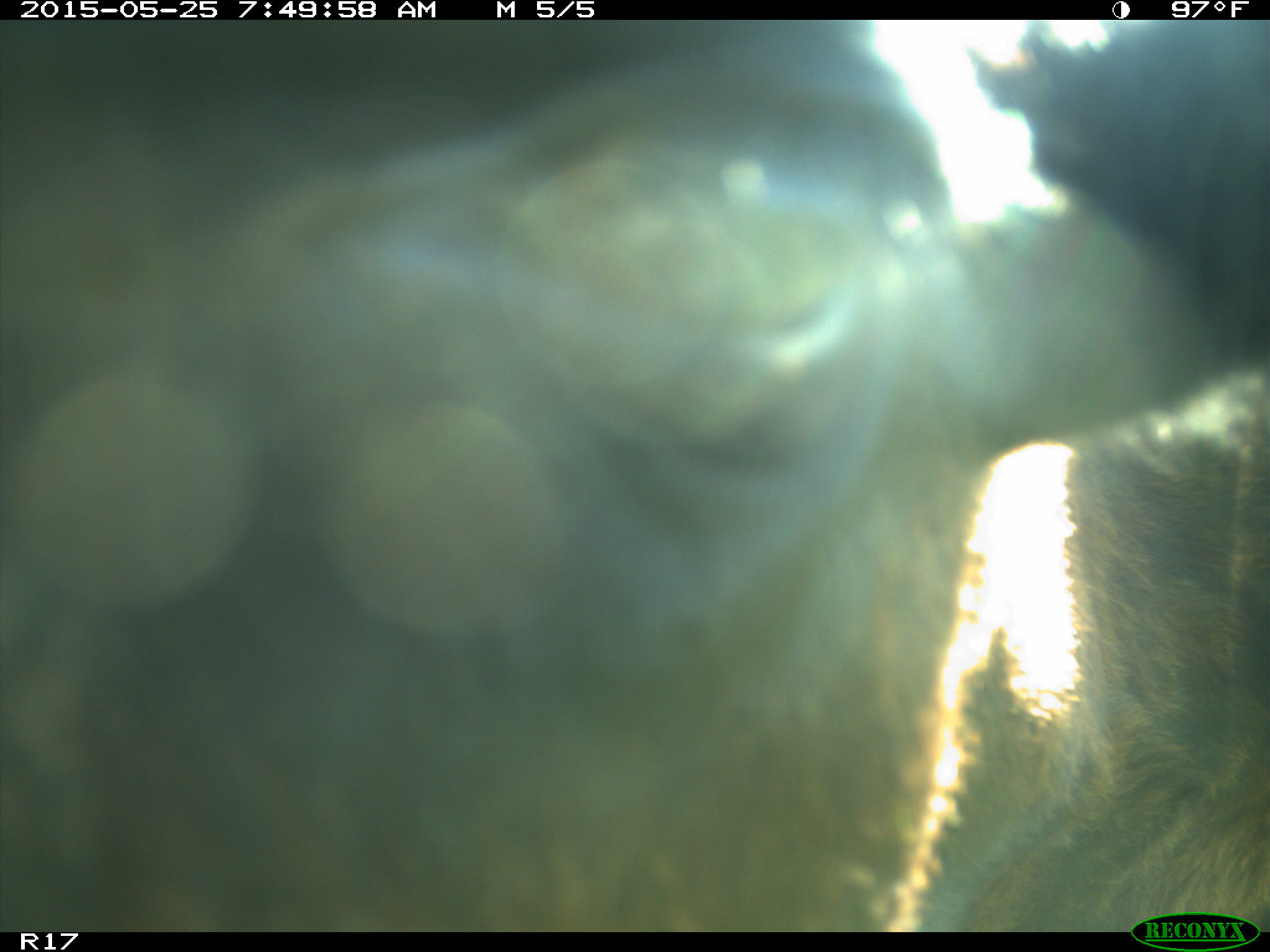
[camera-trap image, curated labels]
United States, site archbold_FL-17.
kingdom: Animalia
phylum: Chordata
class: Mammalia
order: Artiodactyla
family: Bovidae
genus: Bos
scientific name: Bos taurus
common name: domestic cow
Bos taurus (domestic cow).